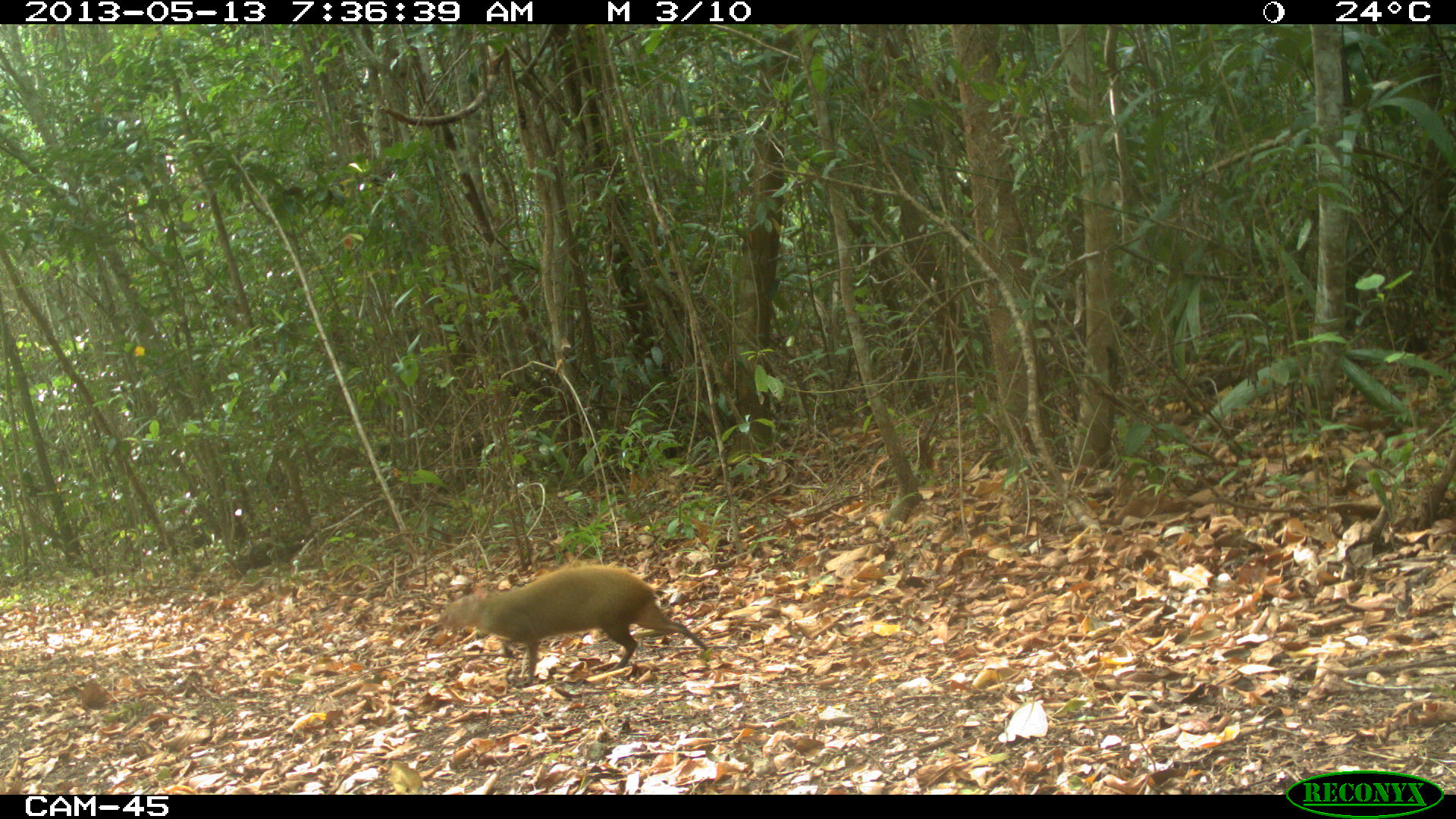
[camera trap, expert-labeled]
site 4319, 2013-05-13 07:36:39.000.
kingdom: Animalia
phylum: Chordata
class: Mammalia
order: Rodentia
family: Dasyproctidae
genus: Dasyprocta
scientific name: Dasyprocta punctata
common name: central american agouti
Dasyprocta punctata (central american agouti), count 1.